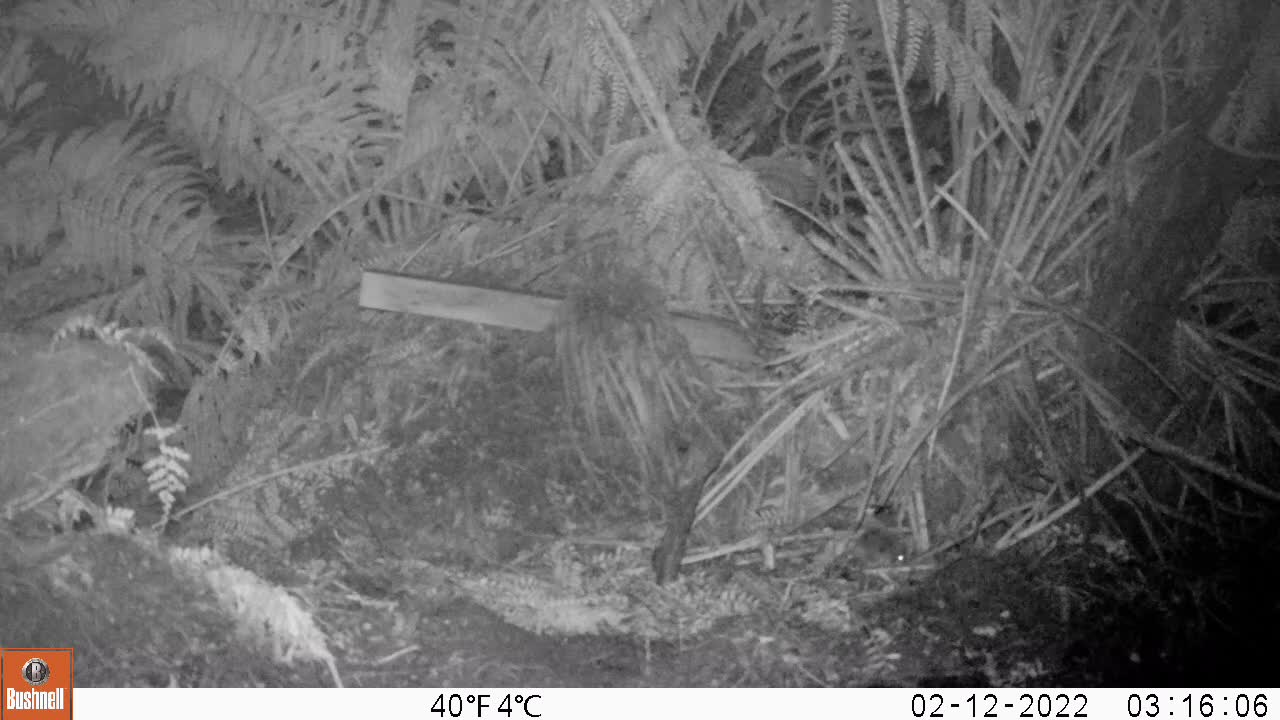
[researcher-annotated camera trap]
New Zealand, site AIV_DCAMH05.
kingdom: Animalia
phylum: Chordata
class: Mammalia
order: Rodentia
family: Muridae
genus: Mus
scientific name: Mus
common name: mouse